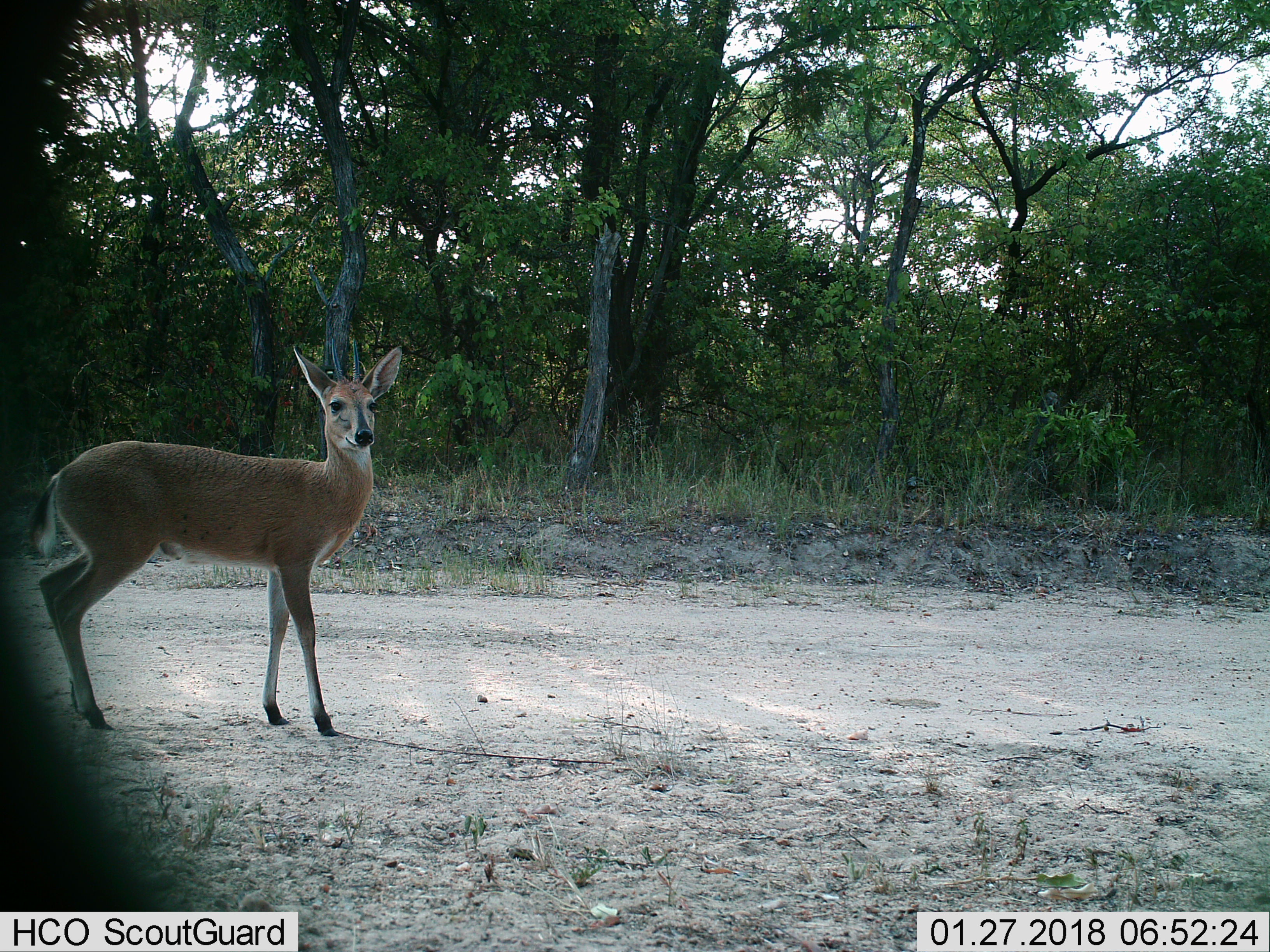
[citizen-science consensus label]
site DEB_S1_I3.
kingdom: Animalia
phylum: Chordata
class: Mammalia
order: Artiodactyla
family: Bovidae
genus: Sylvicapra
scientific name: Sylvicapra grimmia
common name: common duiker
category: duikercommongrey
Duikercommongrey (common duiker) (Sylvicapra grimmia), count 1. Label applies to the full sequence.